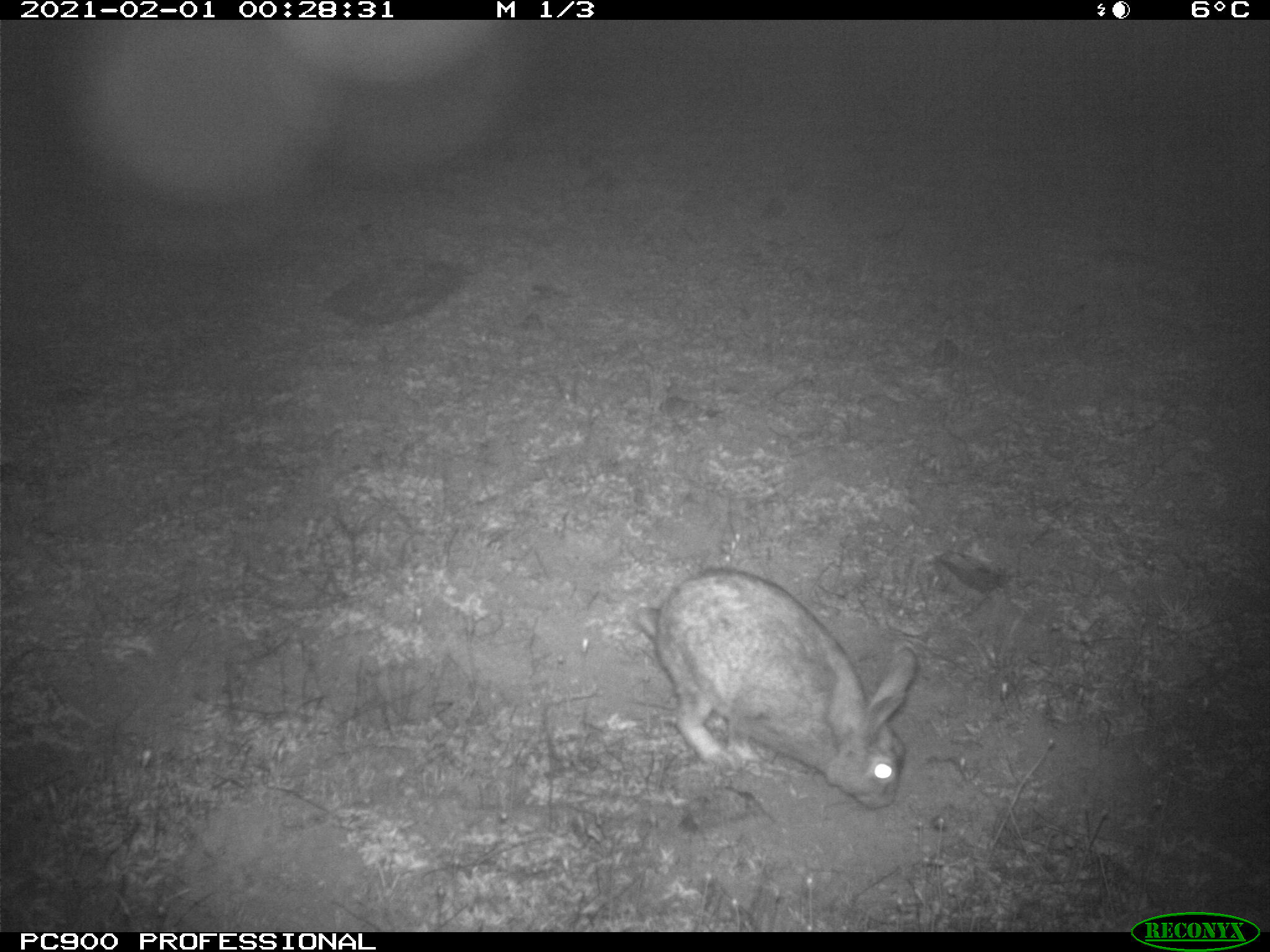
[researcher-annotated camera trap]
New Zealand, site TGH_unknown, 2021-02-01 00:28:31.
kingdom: Animalia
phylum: Chordata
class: Mammalia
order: Lagomorpha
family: Leporidae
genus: Oryctolagus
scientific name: Oryctolagus cuniculus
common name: european rabbit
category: rabbit